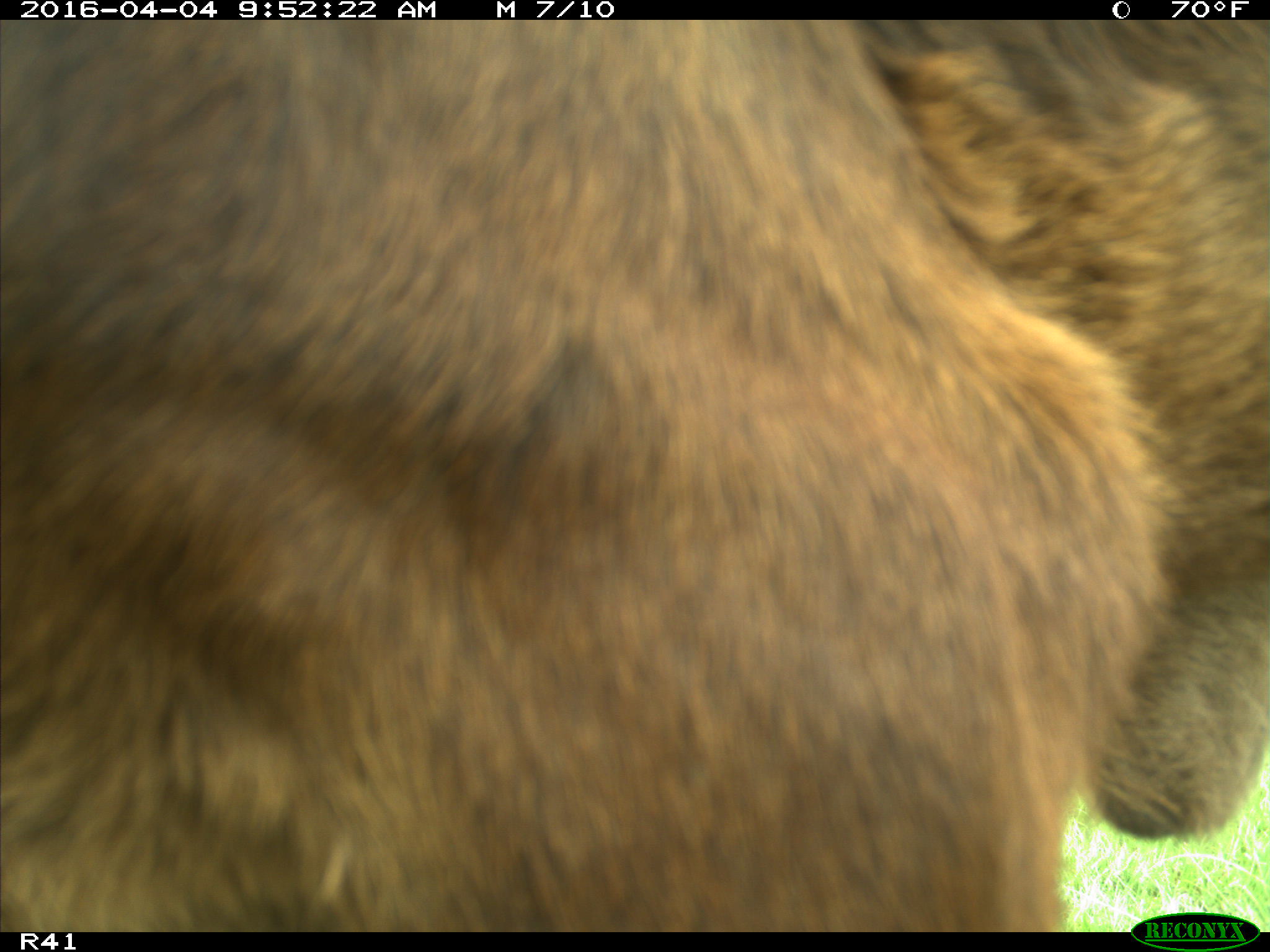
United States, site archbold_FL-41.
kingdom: Animalia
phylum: Chordata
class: Mammalia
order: Artiodactyla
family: Bovidae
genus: Bos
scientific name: Bos taurus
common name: domestic cow